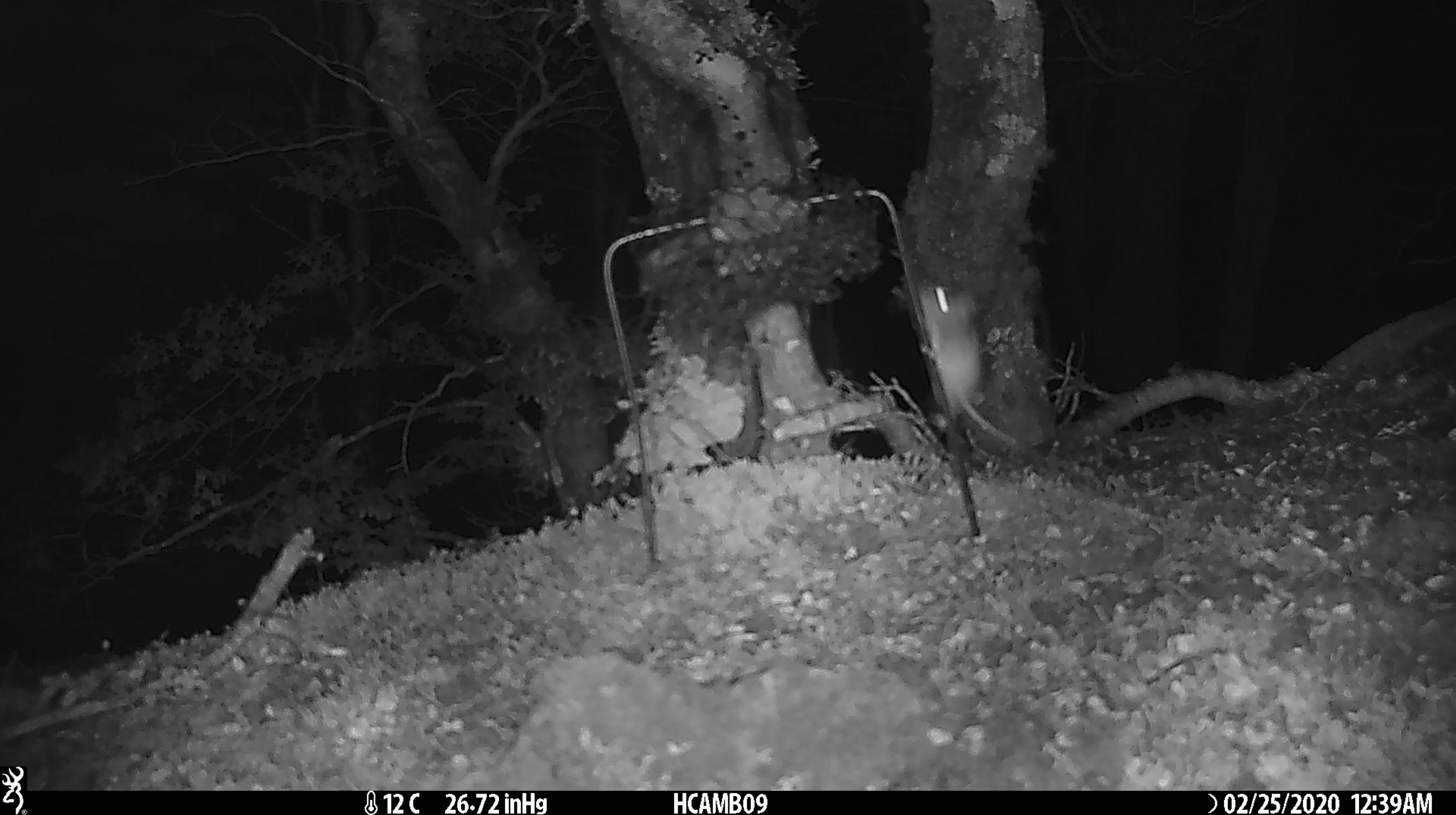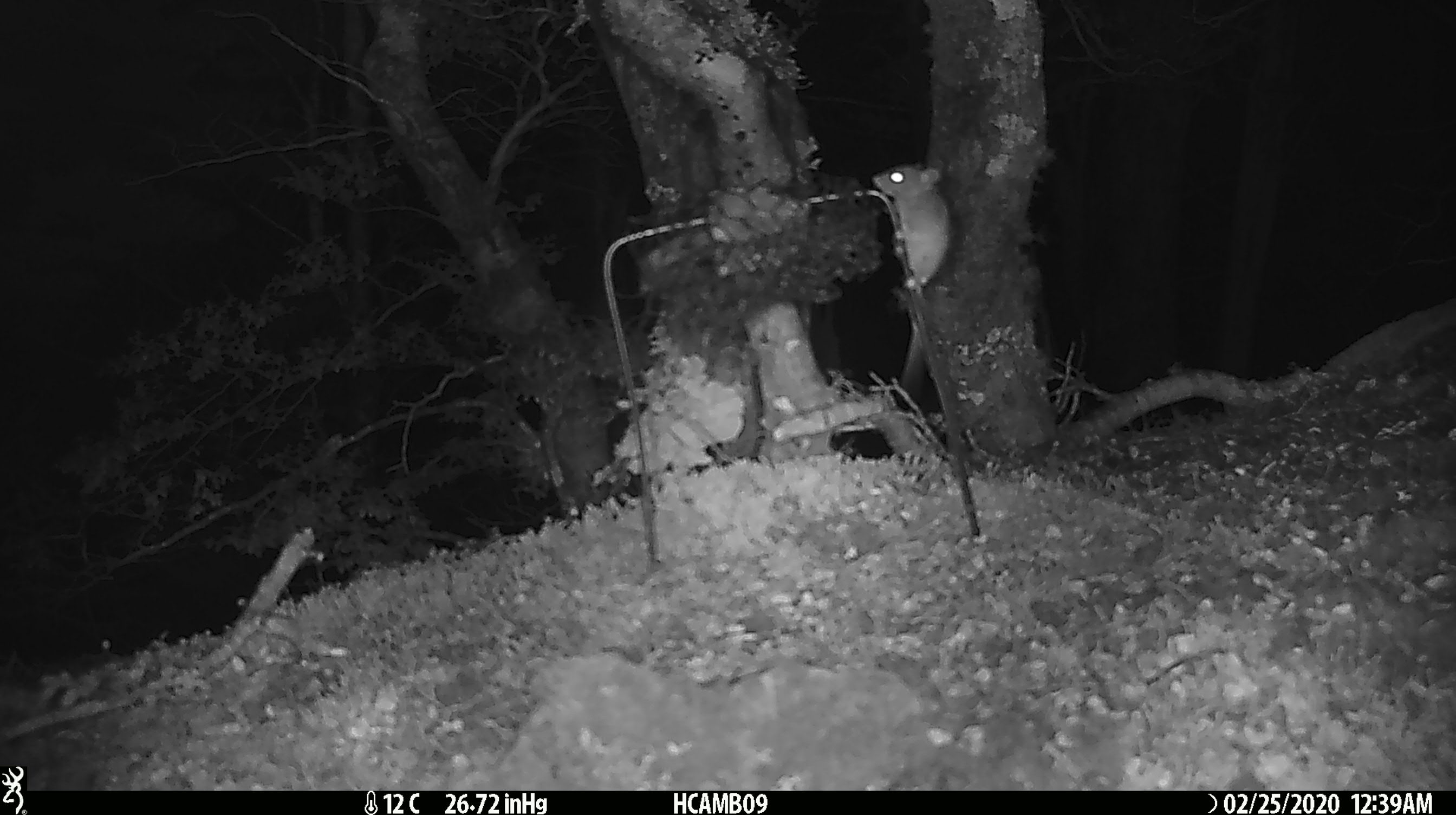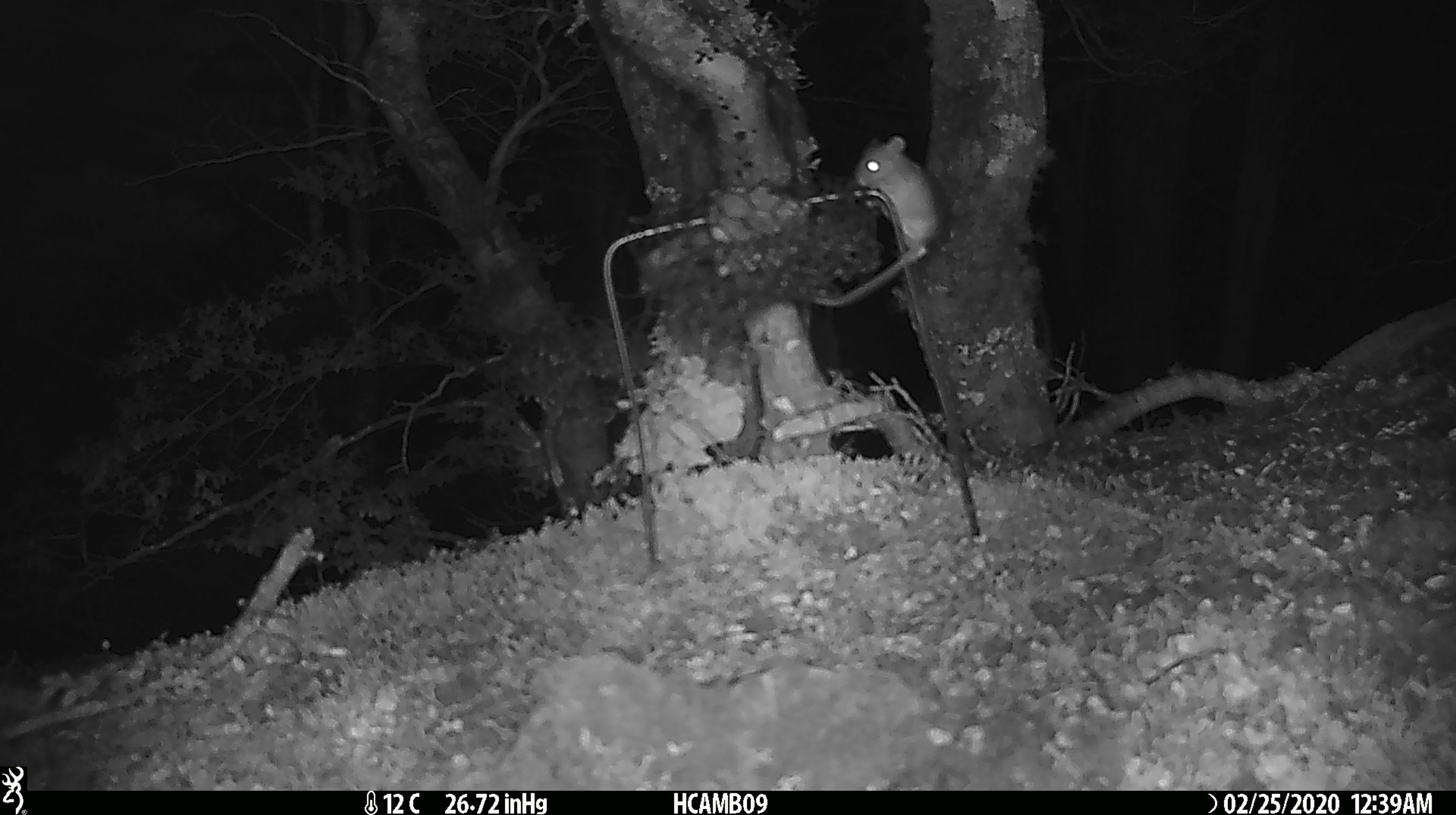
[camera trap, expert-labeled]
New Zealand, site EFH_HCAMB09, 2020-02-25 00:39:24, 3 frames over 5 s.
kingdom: Animalia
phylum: Chordata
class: Mammalia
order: Rodentia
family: Muridae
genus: Mus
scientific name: Mus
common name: mouse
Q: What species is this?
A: Mouse (Mus).